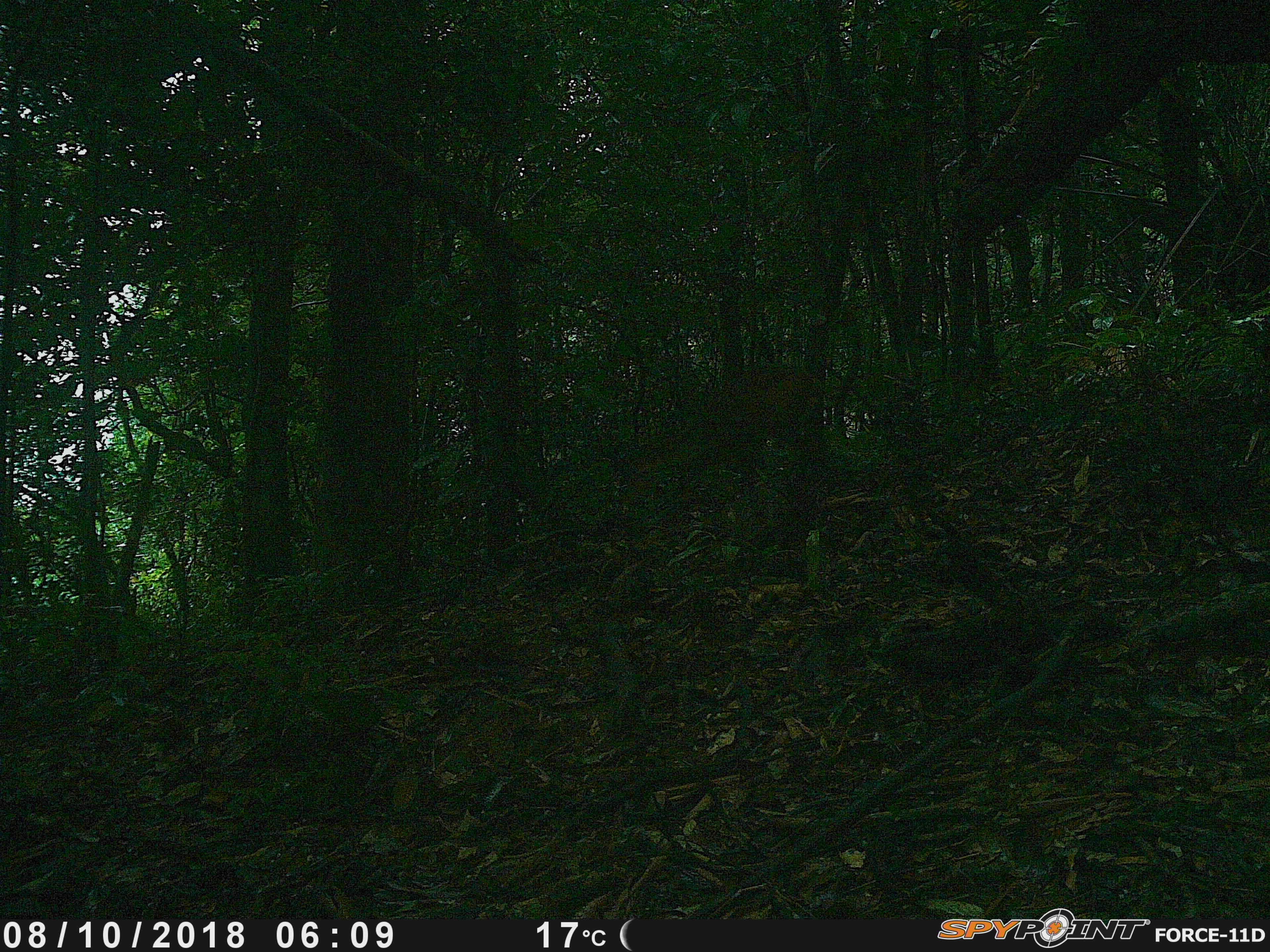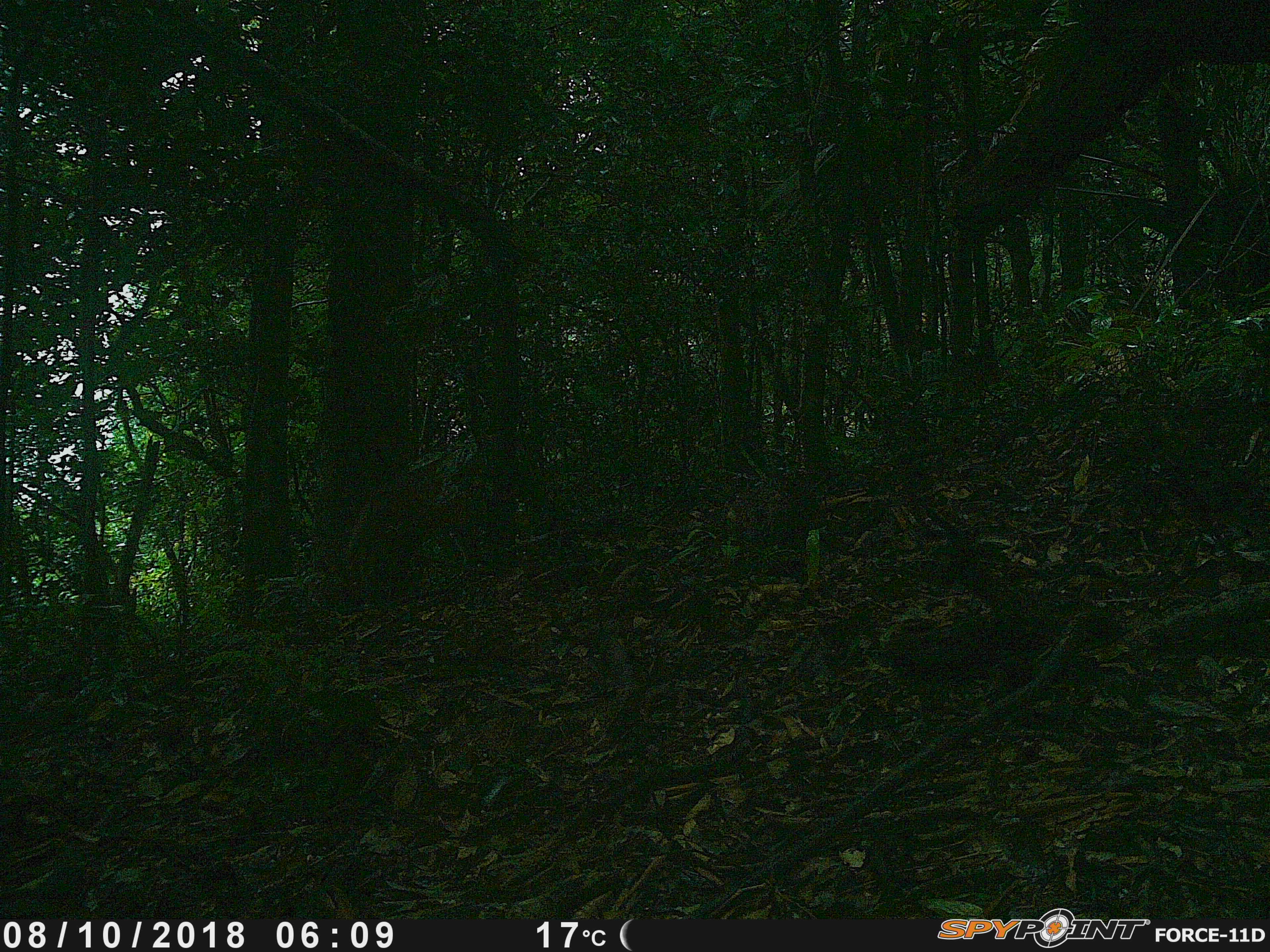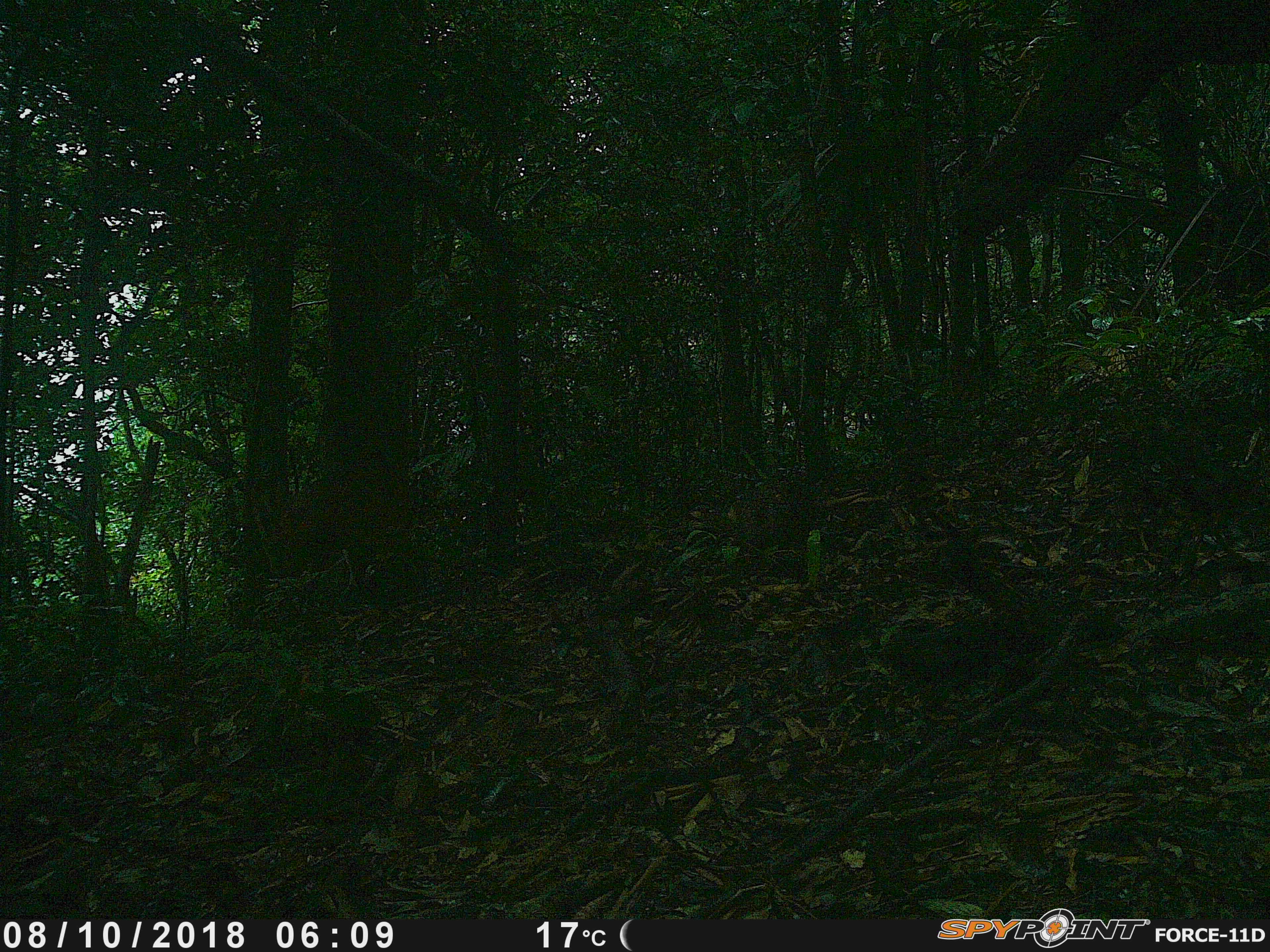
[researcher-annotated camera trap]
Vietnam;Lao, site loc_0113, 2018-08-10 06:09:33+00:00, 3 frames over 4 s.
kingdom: Animalia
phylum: Chordata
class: Mammalia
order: Artiodactyla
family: Cervidae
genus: Muntiacus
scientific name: Muntiacus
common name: muntjacs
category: unidentified muntjac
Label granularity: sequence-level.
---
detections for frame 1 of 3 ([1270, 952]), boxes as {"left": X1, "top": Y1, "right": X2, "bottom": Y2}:
unidentified muntjac: {"left": 705, "top": 365, "right": 822, "bottom": 453}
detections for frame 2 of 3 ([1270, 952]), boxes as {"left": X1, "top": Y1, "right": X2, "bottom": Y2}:
unidentified muntjac: {"left": 343, "top": 436, "right": 526, "bottom": 593}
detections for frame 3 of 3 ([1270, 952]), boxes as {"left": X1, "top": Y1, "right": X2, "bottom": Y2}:
unidentified muntjac: {"left": 248, "top": 460, "right": 416, "bottom": 587}